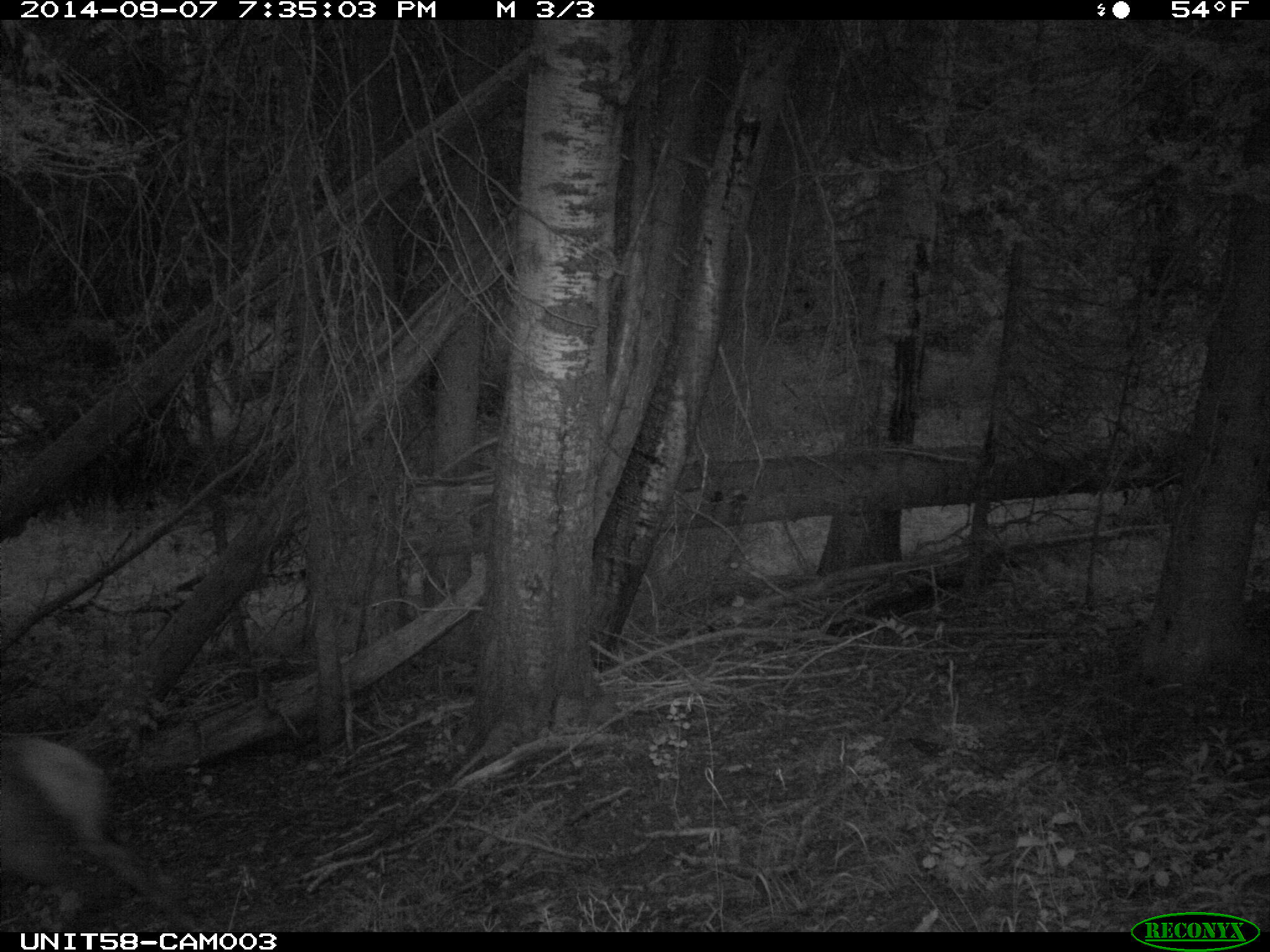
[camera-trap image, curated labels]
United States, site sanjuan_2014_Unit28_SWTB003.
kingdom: Animalia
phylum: Chordata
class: Mammalia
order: Artiodactyla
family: Cervidae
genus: Cervus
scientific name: Cervus elaphus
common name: red deer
Cervus elaphus (red deer).